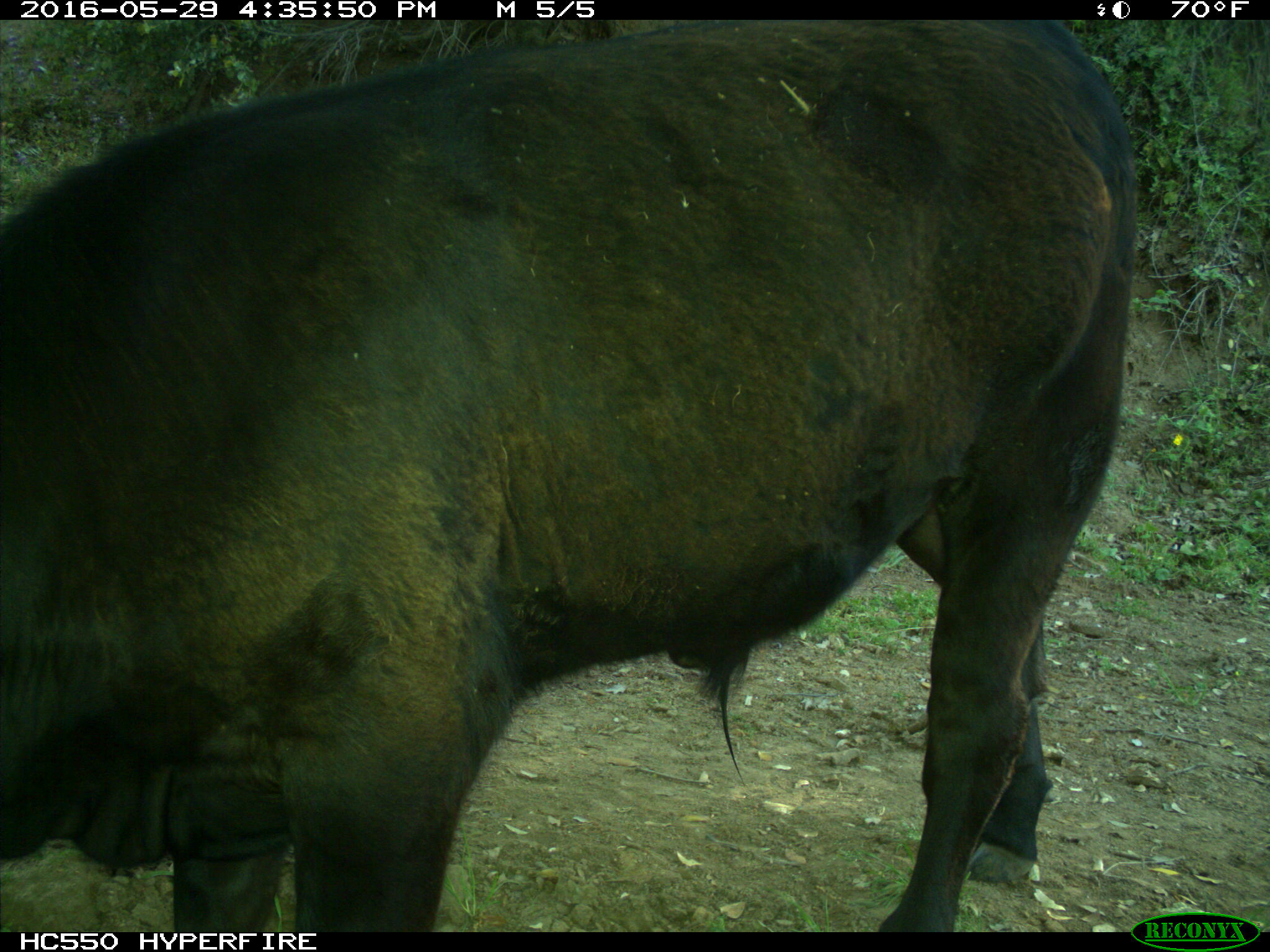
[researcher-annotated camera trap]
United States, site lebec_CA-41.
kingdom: Animalia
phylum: Chordata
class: Mammalia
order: Artiodactyla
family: Bovidae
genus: Bos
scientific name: Bos taurus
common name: domestic cow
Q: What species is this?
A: Bos taurus (domestic cow).